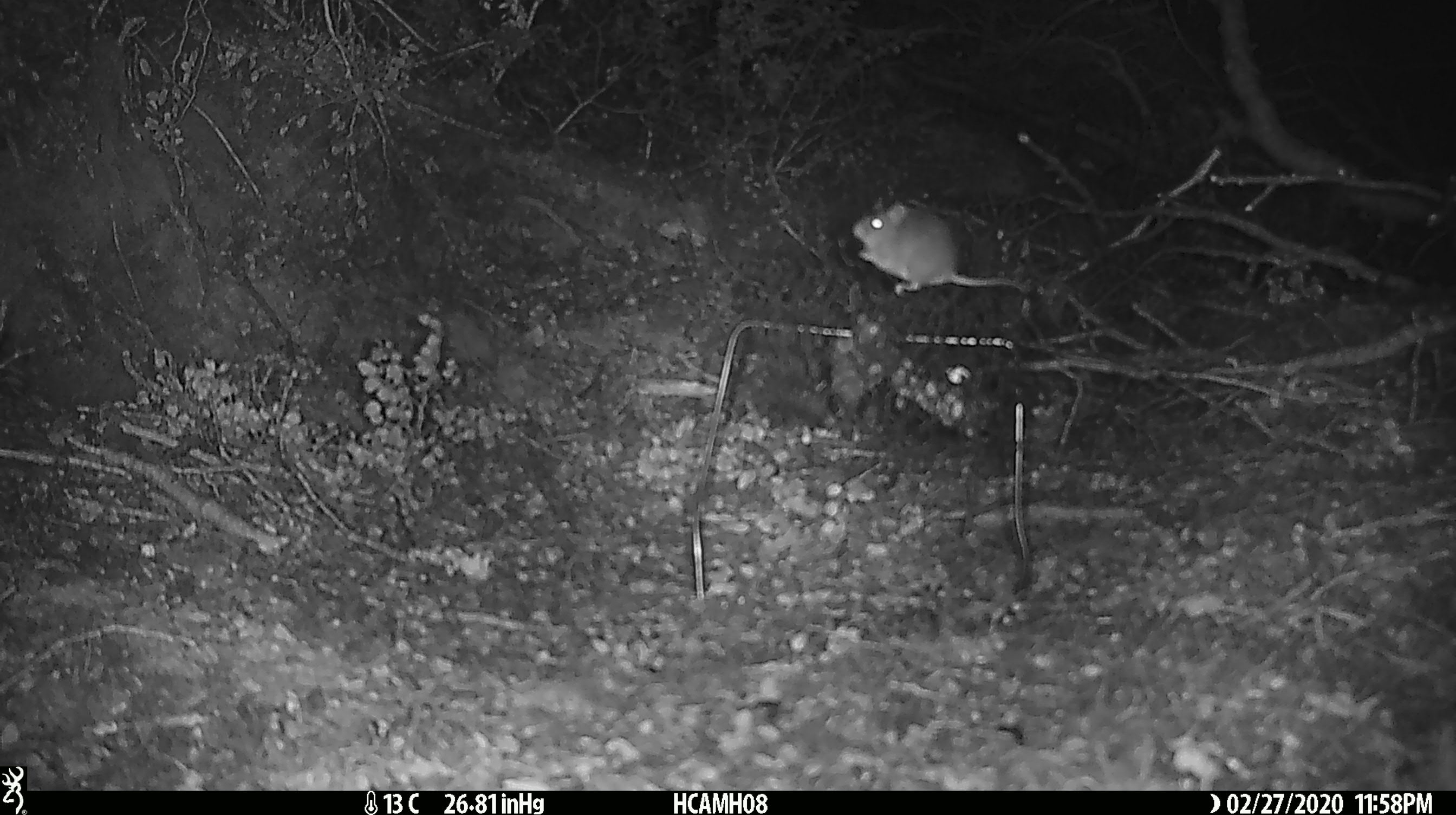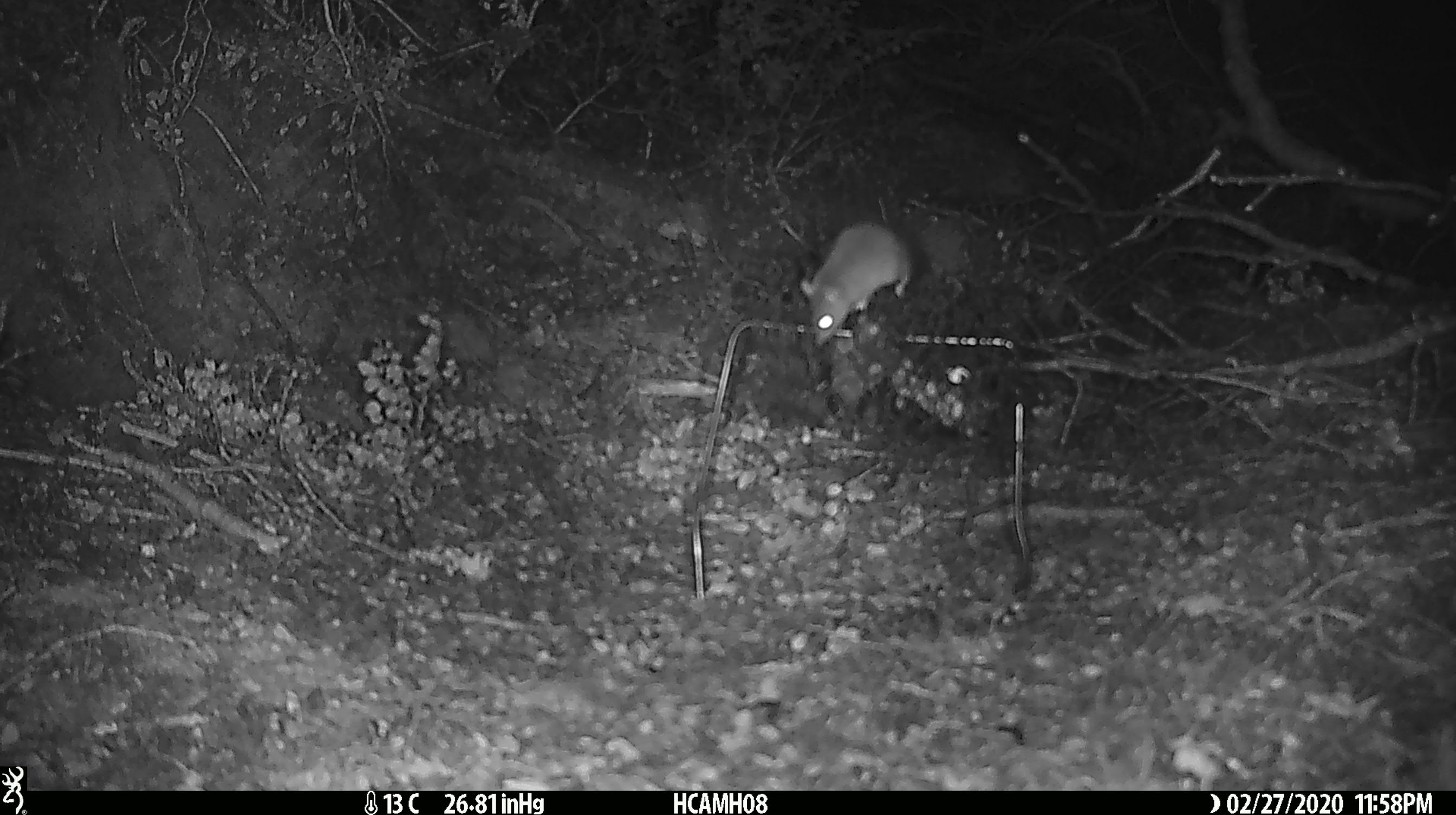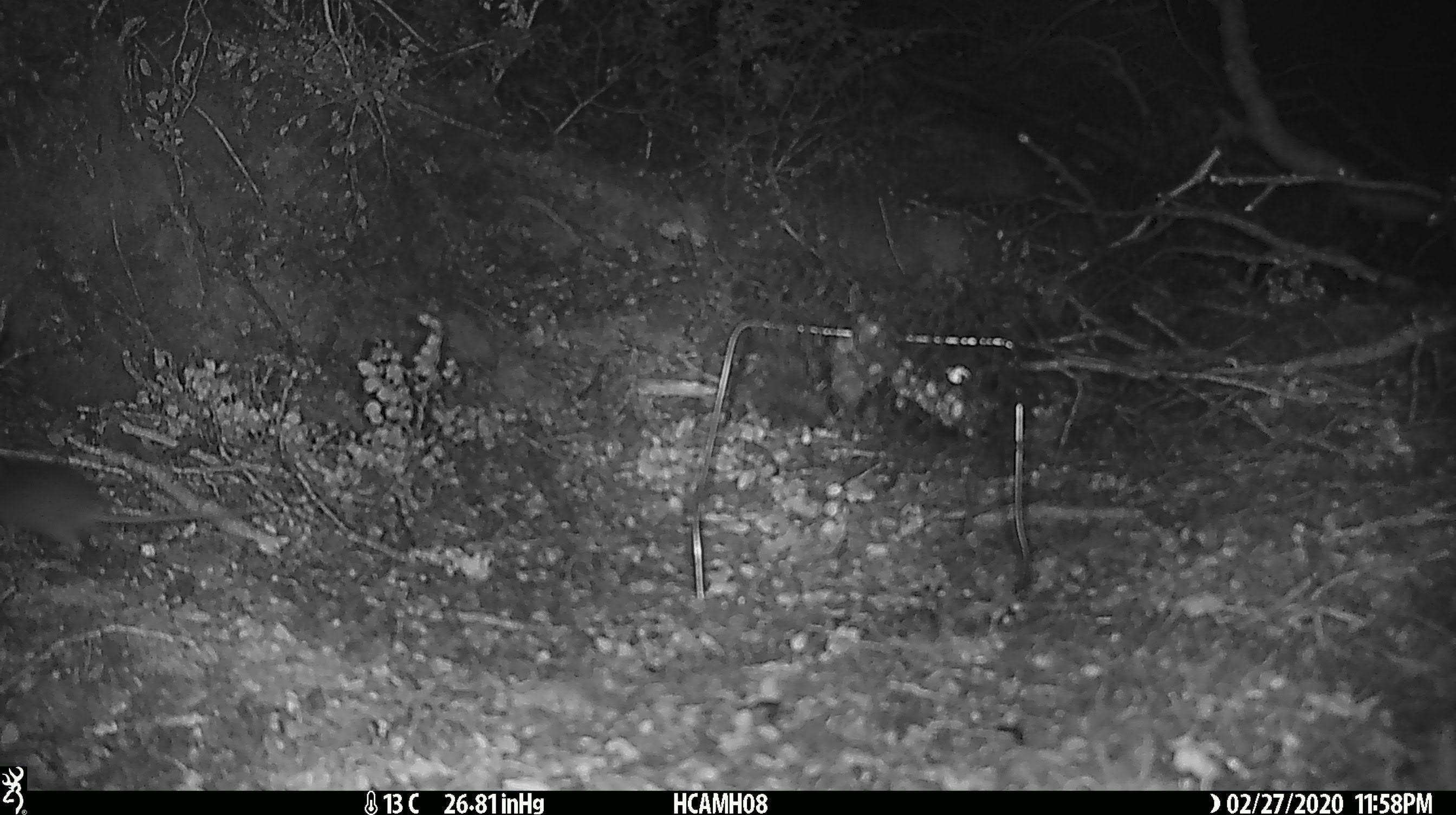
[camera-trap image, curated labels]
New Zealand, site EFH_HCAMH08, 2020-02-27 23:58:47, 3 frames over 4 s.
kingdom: Animalia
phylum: Chordata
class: Mammalia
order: Rodentia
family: Muridae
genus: Mus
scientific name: Mus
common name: mouse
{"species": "mouse (Mus)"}